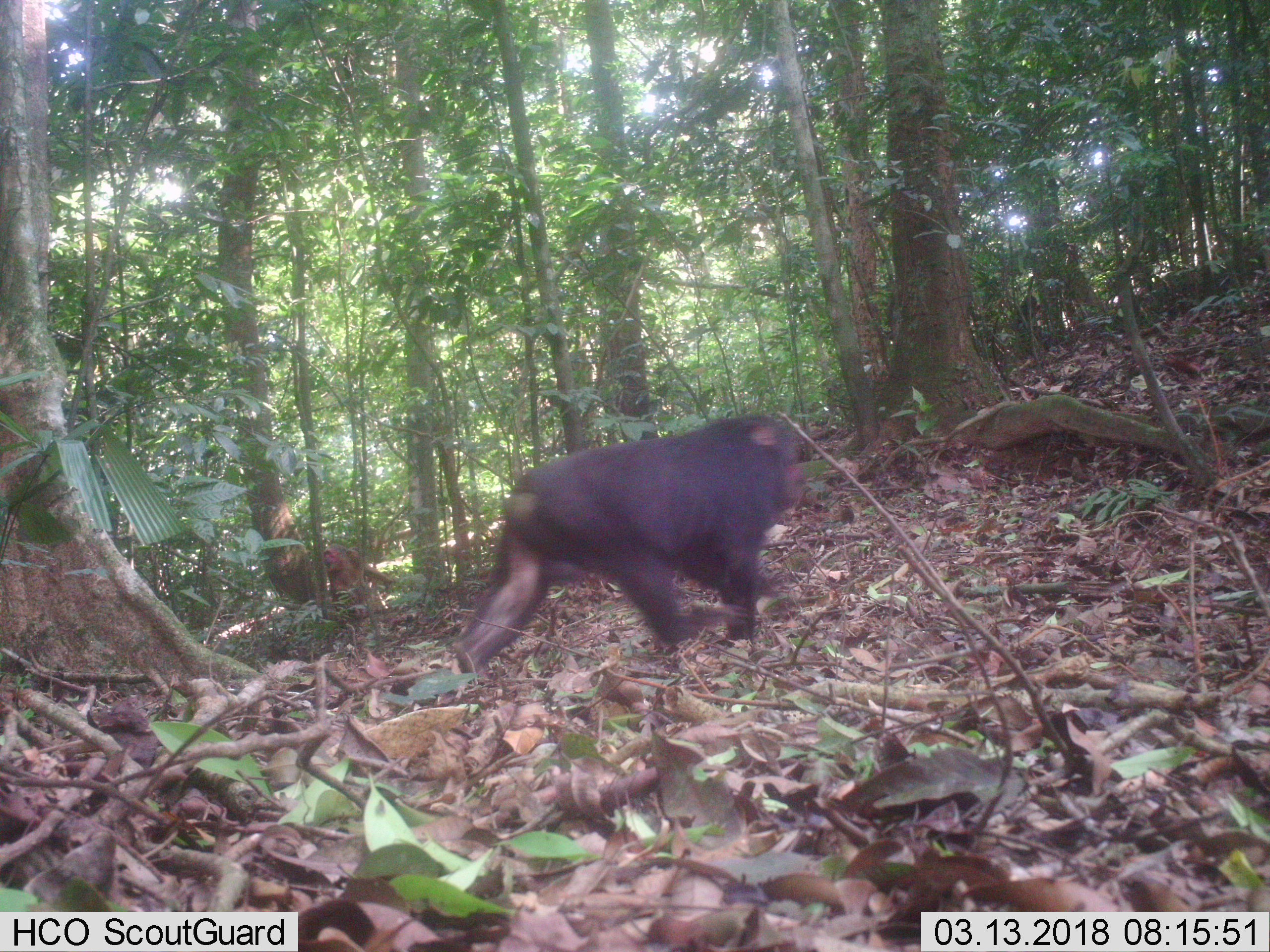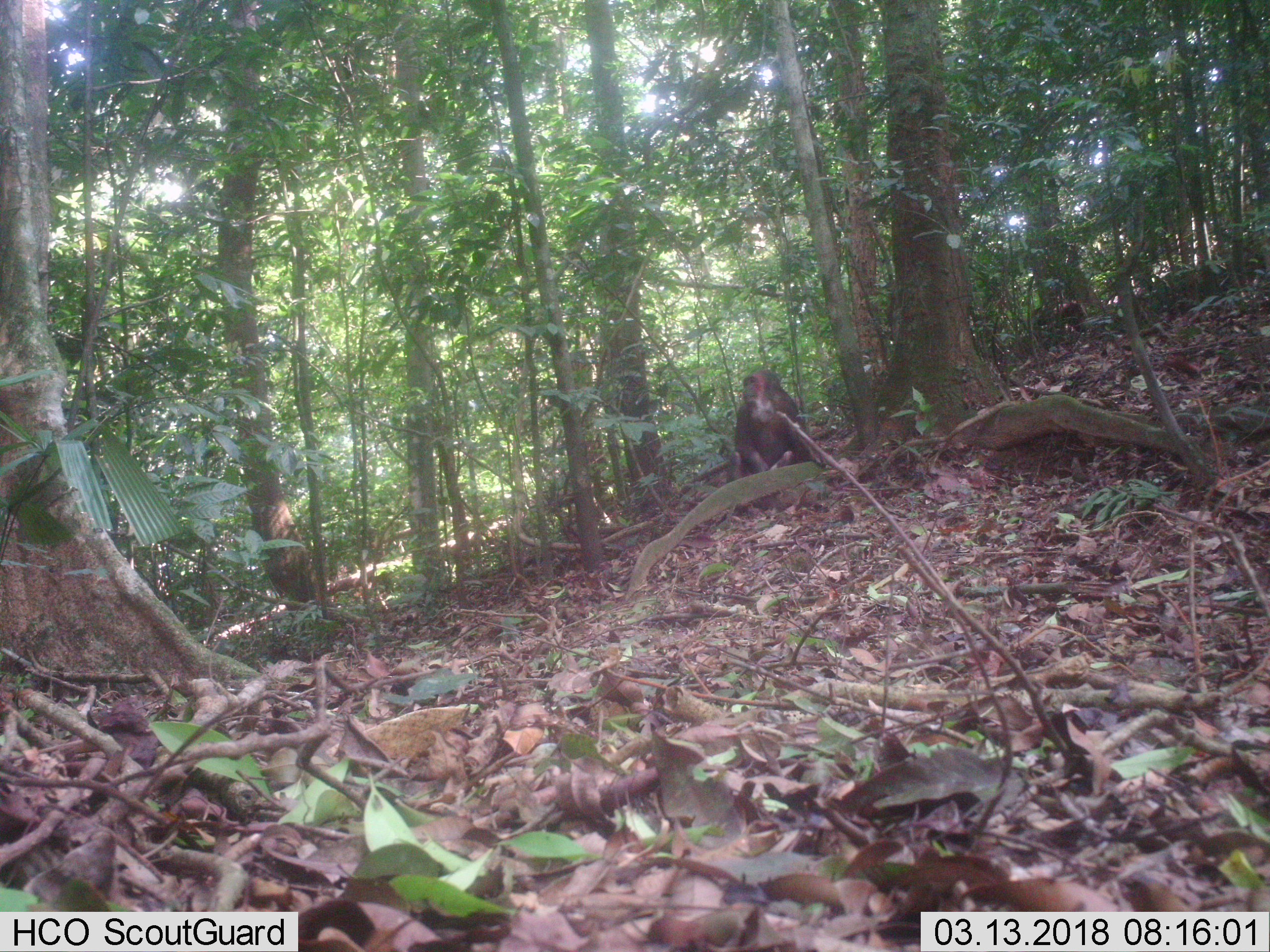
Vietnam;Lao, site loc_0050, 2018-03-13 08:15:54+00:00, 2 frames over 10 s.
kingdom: Animalia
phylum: Chordata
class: Mammalia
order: Primates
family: Cercopithecidae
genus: Macaca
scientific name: Macaca arctoides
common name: stump-tailed macaque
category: stump tailed macaque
Stump tailed macaque (stump-tailed macaque) (Macaca arctoides). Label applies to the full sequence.